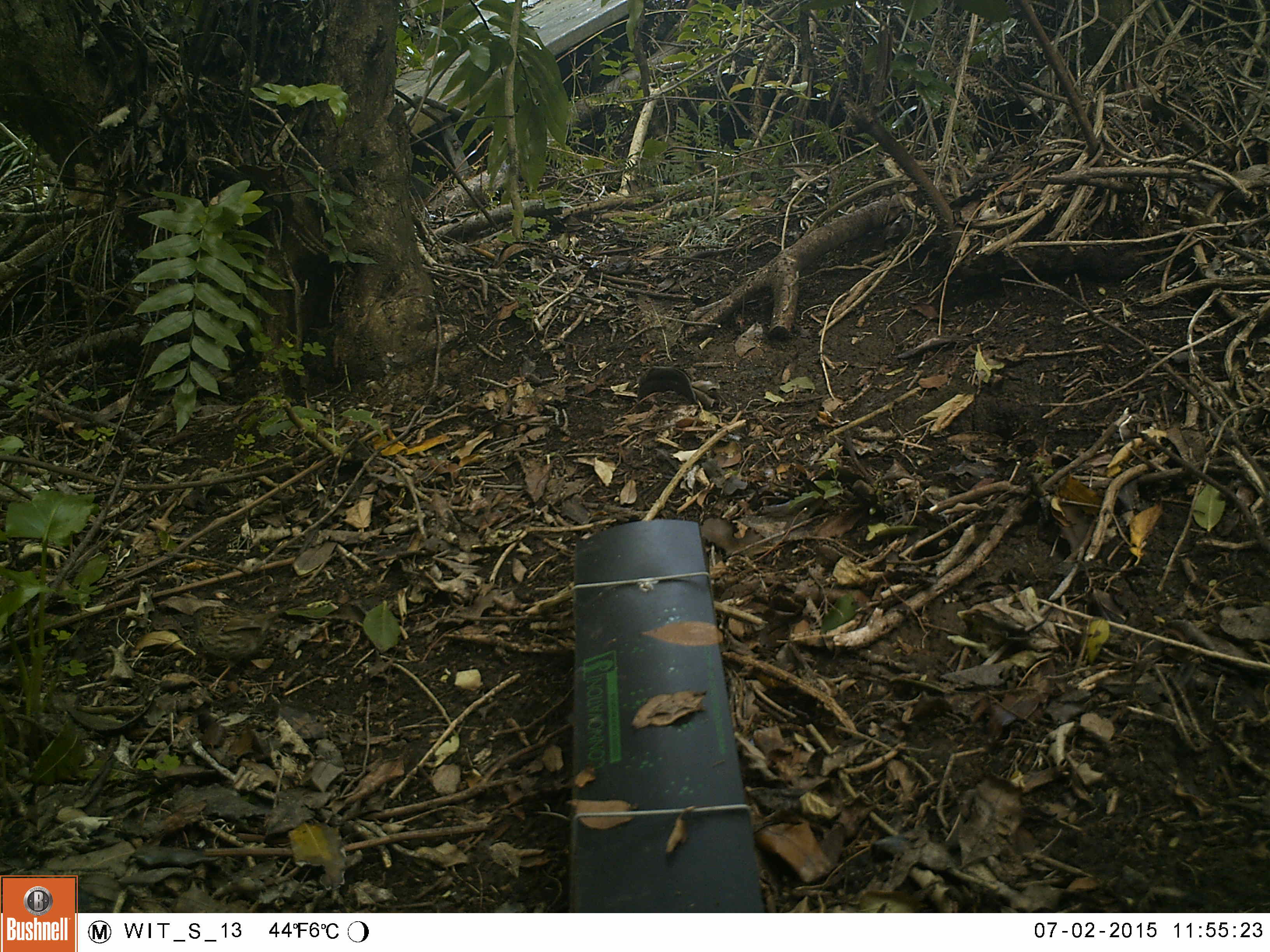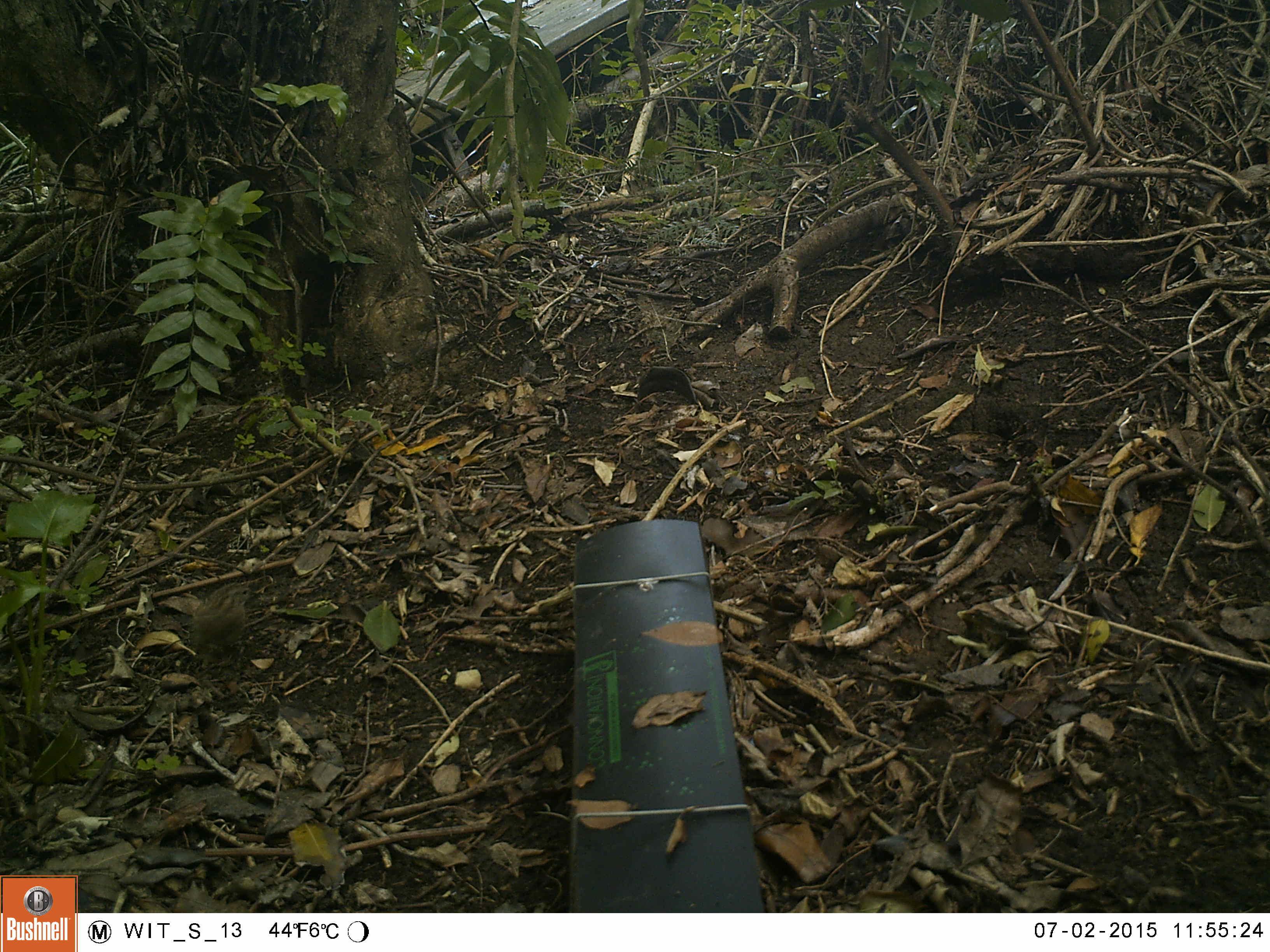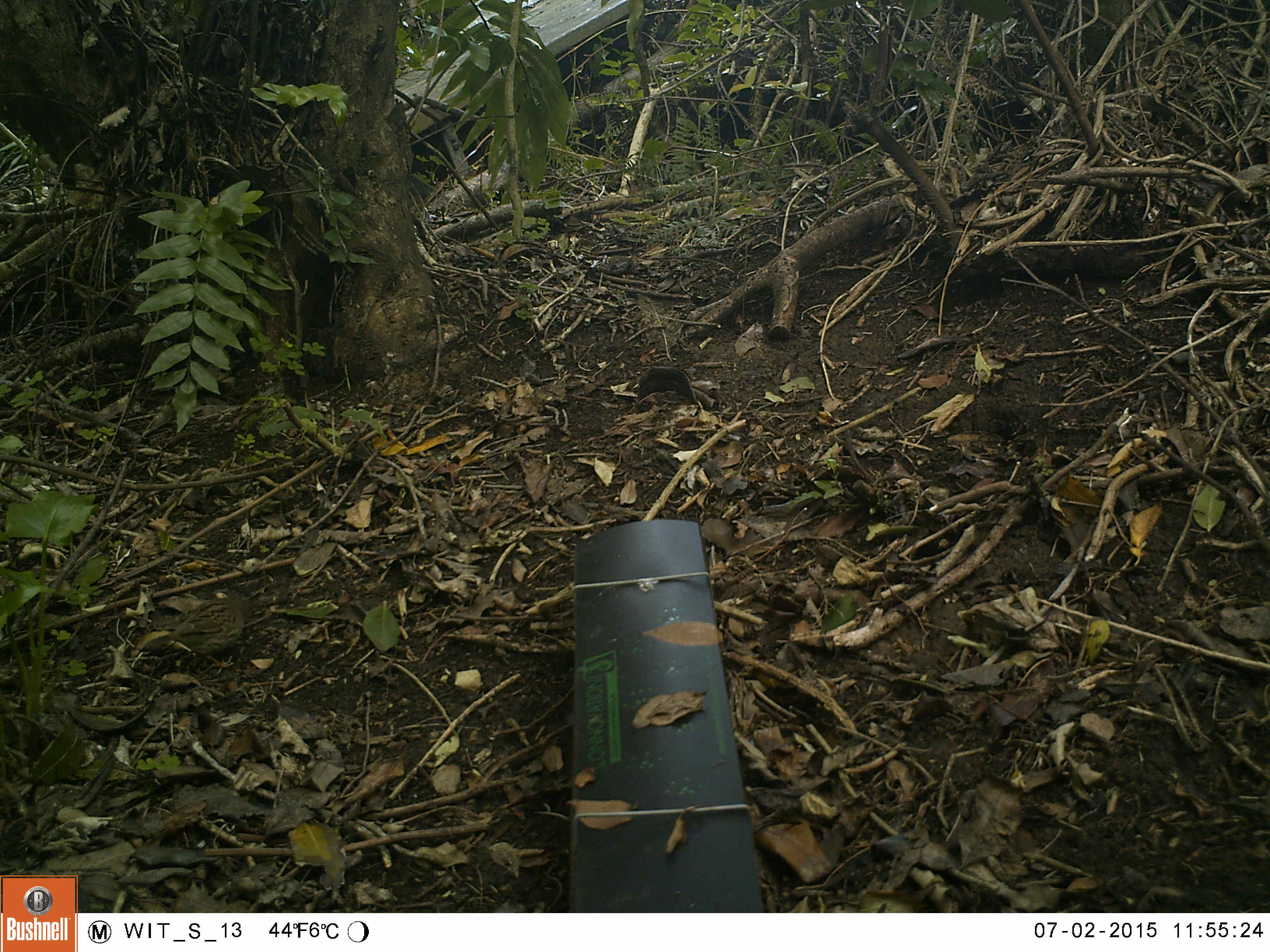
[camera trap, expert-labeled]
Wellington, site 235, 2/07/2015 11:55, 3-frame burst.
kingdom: Animalia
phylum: Chordata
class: Aves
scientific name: Aves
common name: bird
Bird (Aves).